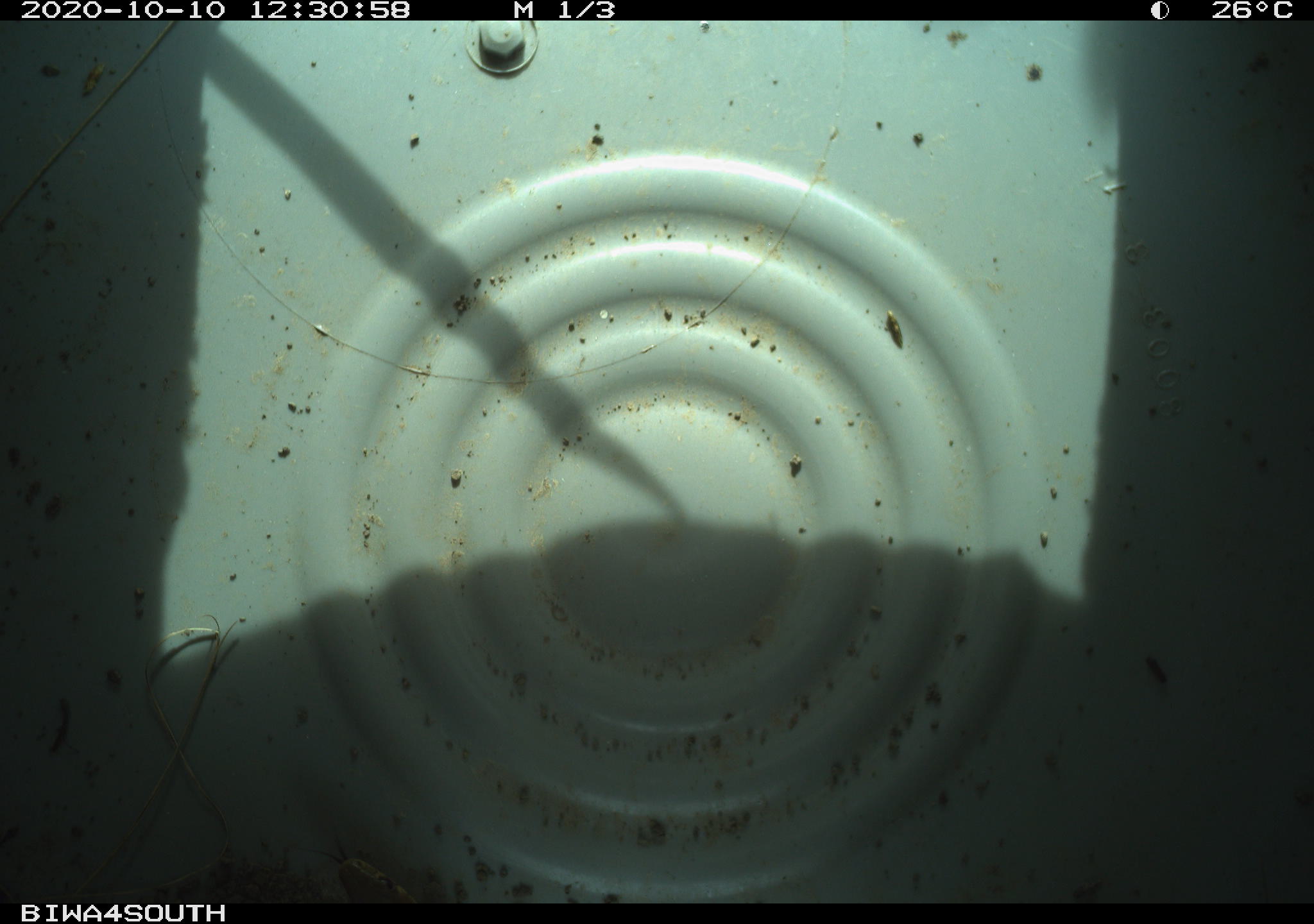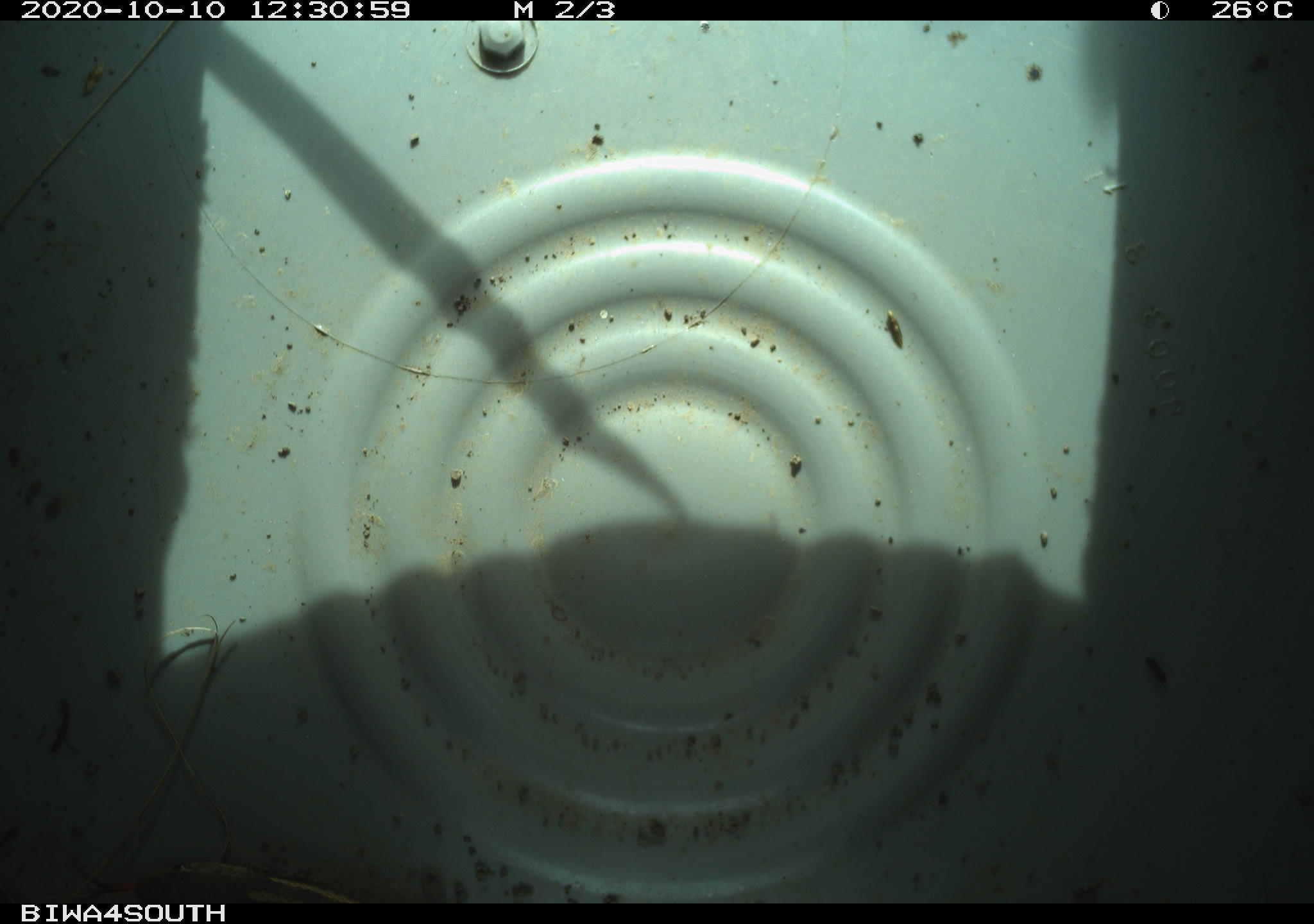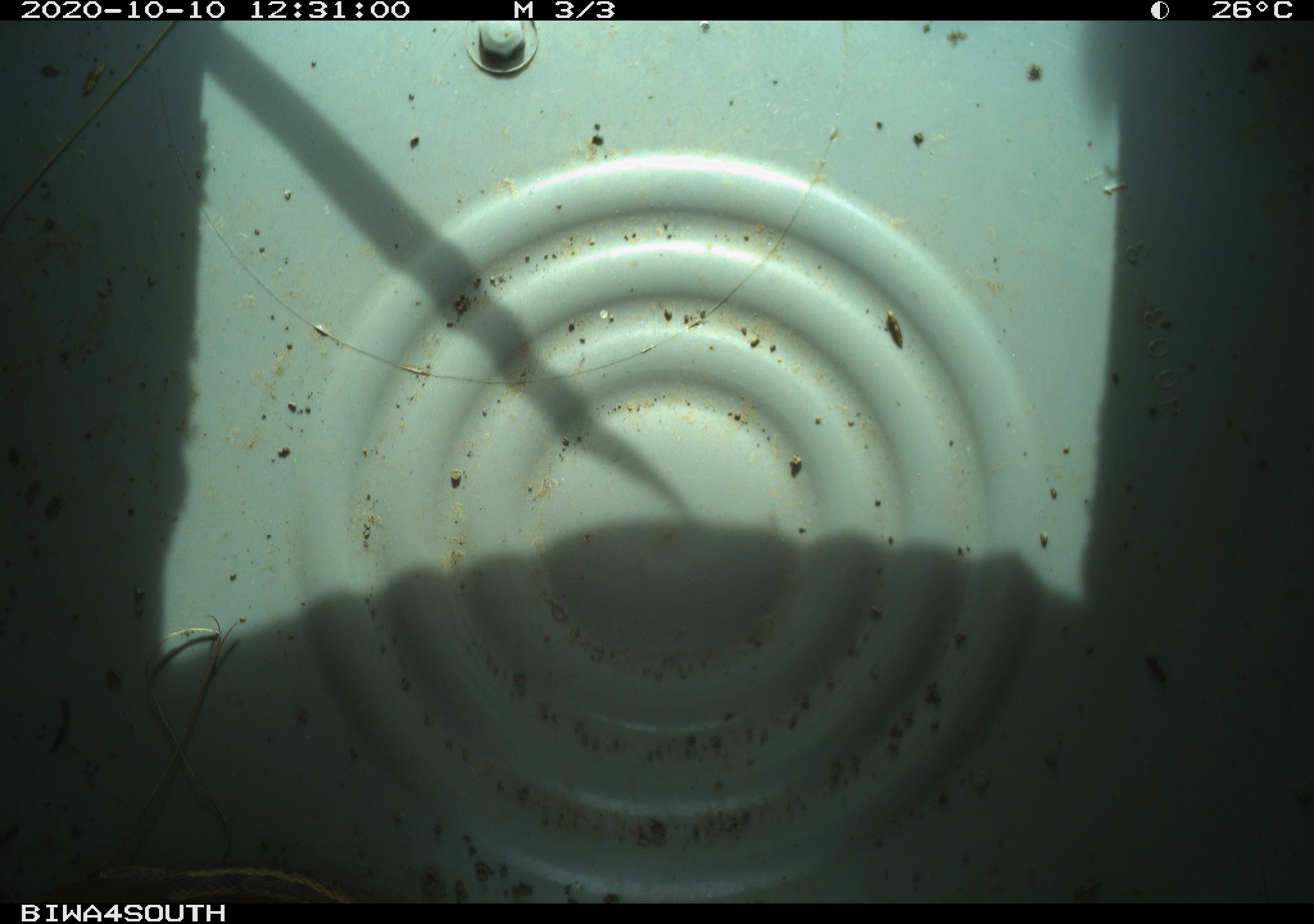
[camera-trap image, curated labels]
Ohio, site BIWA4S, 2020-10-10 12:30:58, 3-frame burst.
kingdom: Animalia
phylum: Chordata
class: Reptilia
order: Squamata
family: Colubridae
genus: Thamnophis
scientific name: Thamnophis sirtalis sirtalis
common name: eastern gartersnake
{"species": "eastern gartersnake (Thamnophis sirtalis sirtalis)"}